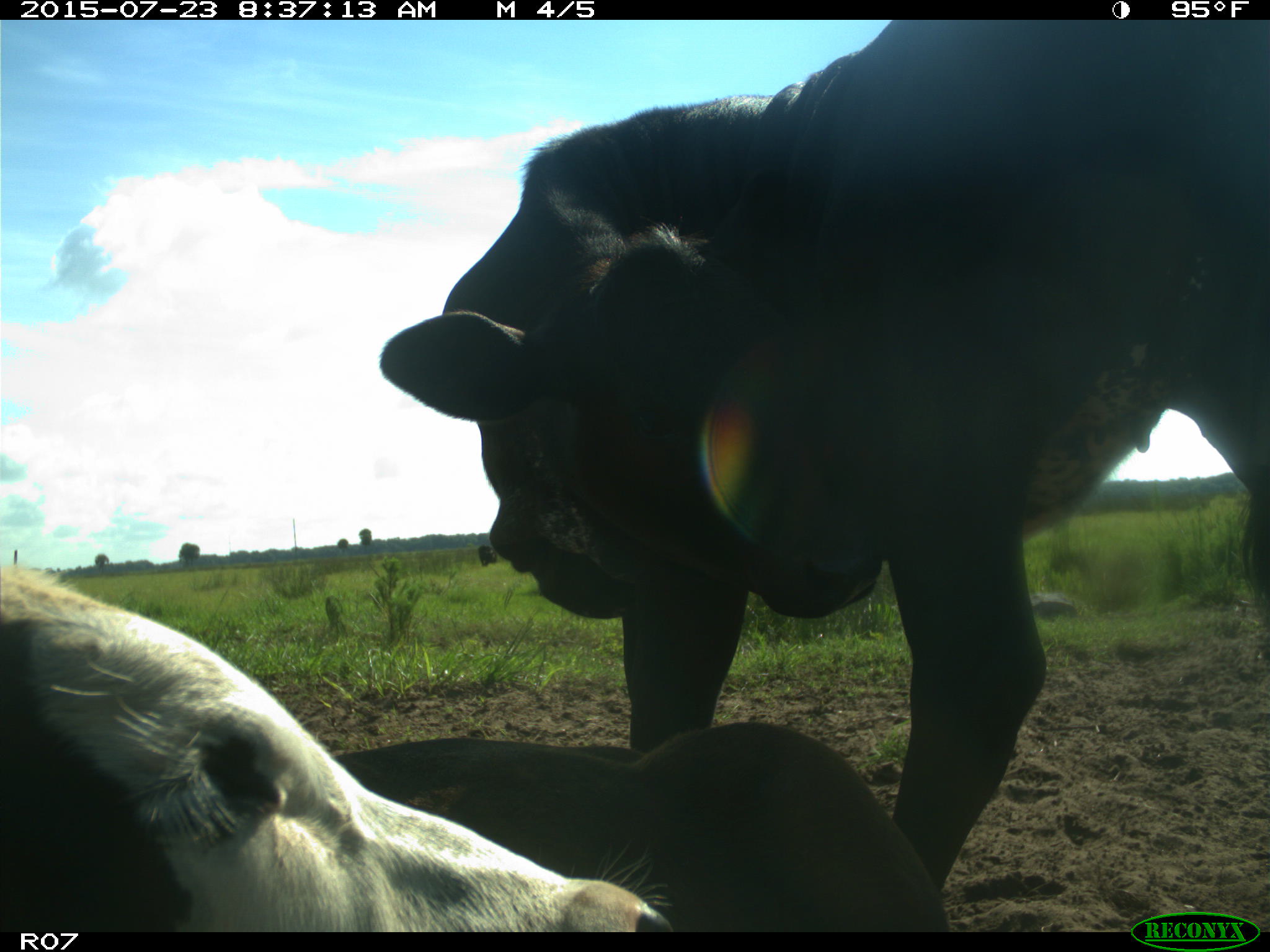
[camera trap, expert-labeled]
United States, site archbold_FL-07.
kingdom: Animalia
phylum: Chordata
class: Mammalia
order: Artiodactyla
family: Bovidae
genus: Bos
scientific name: Bos taurus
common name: domestic cow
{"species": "Bos taurus (domestic cow)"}